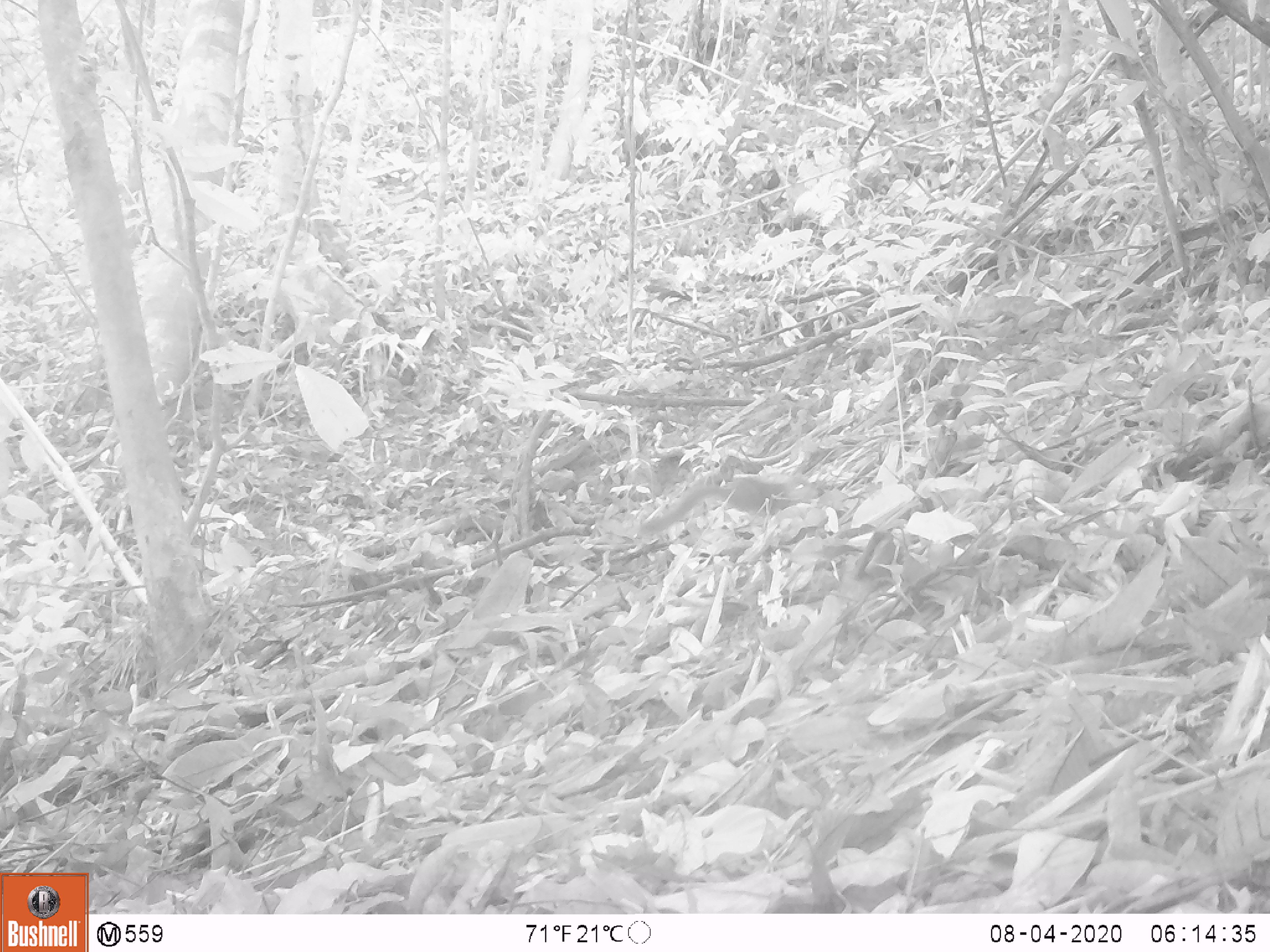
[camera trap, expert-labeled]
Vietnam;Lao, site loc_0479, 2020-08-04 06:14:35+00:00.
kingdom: Animalia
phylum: Chordata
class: Mammalia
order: Rodentia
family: Sciuridae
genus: Dremomys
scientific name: Dremomys rufigenis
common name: red-cheeked squirrel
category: red cheeked squirrel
Red cheeked squirrel (red-cheeked squirrel) (Dremomys rufigenis). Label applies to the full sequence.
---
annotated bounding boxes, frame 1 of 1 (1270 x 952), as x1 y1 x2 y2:
red cheeked squirrel: 636 472 821 534